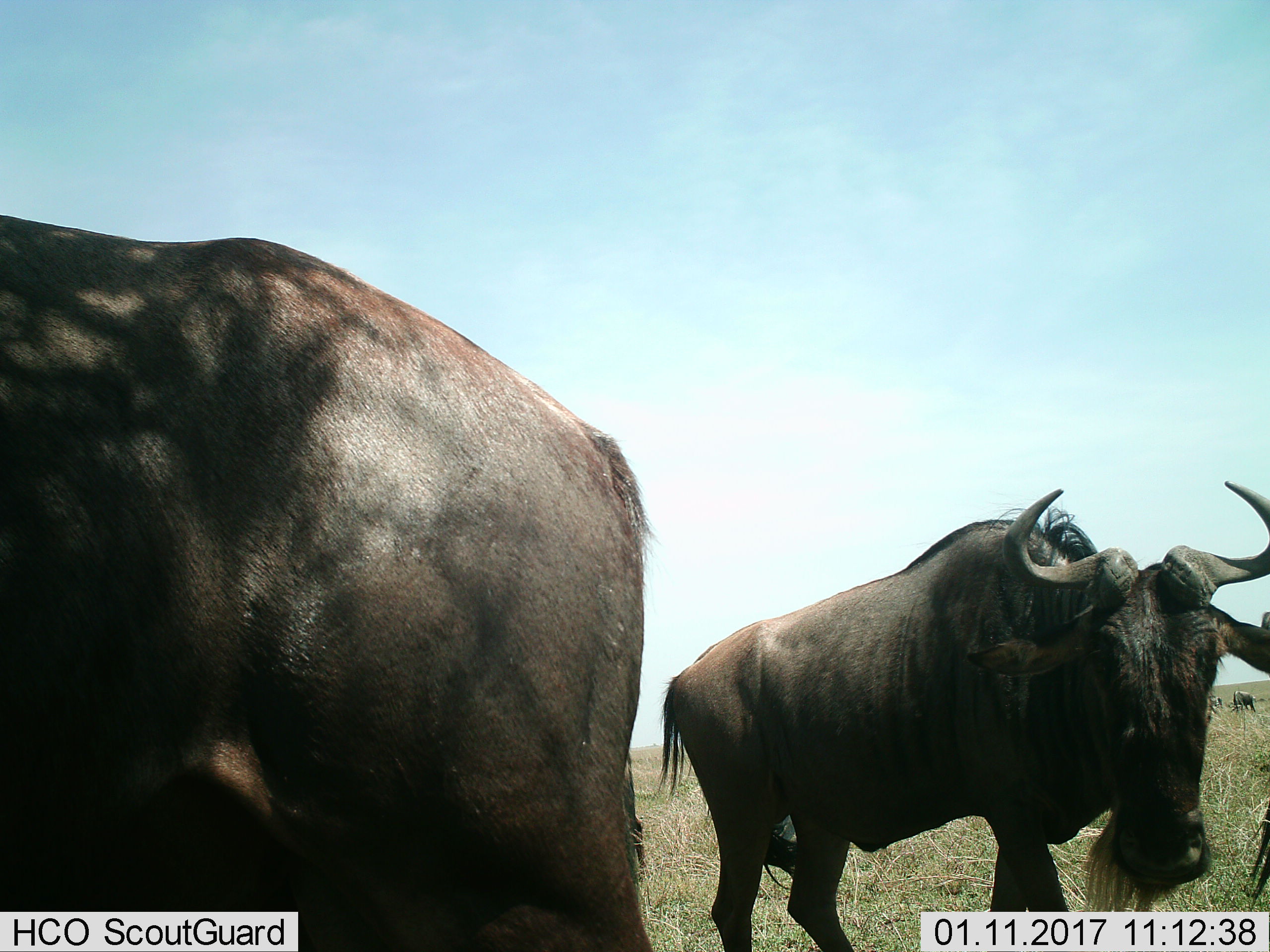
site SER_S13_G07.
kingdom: Animalia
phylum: Chordata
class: Mammalia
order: Artiodactyla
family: Bovidae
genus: Connochaetes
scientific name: Connochaetes taurinus taurinus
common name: blue wildebeest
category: wildebeestblue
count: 4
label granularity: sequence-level